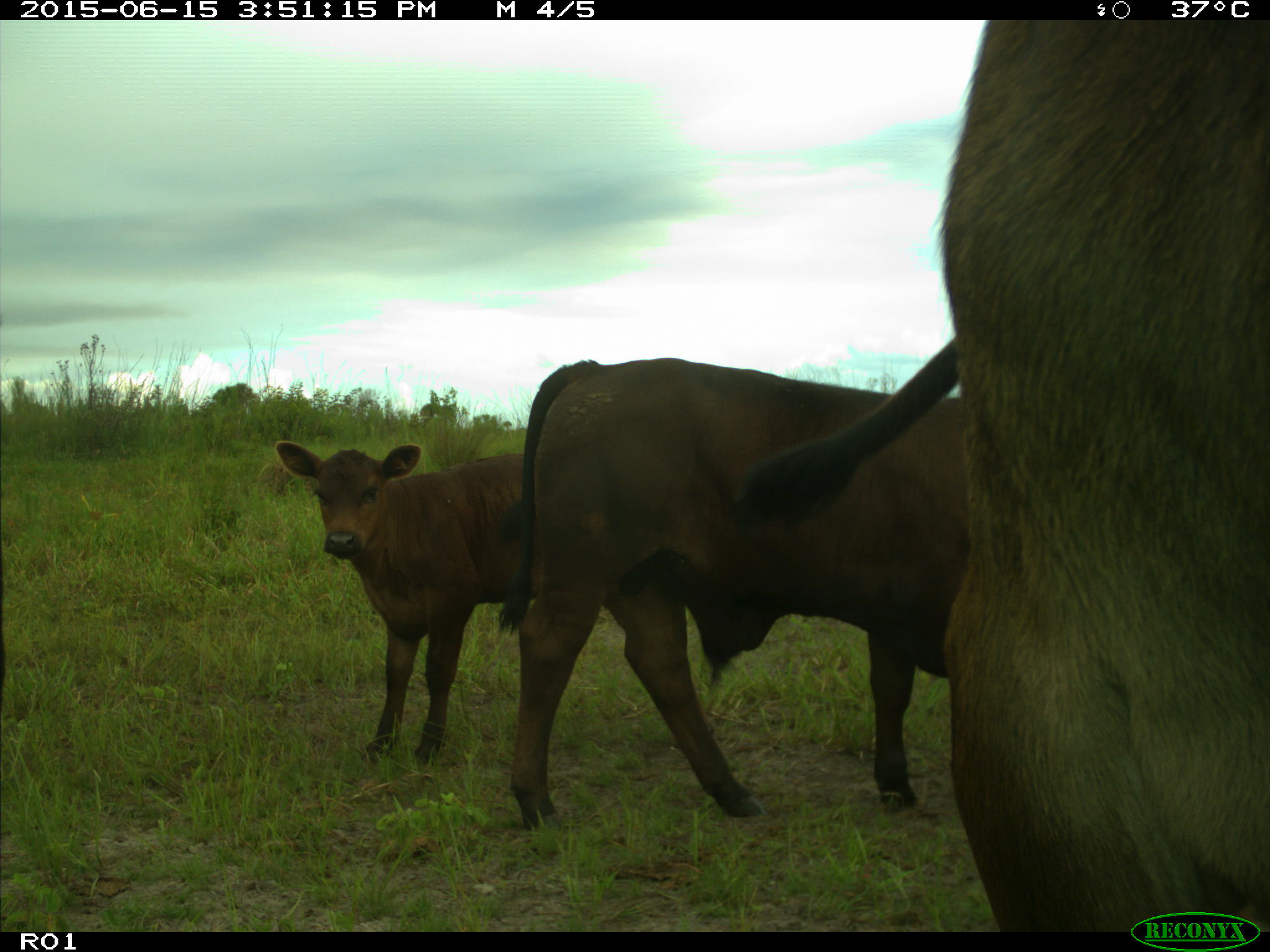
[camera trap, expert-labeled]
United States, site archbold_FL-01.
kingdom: Animalia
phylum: Chordata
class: Mammalia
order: Artiodactyla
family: Bovidae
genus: Bos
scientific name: Bos taurus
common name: domestic cow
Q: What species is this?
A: Bos taurus (domestic cow).